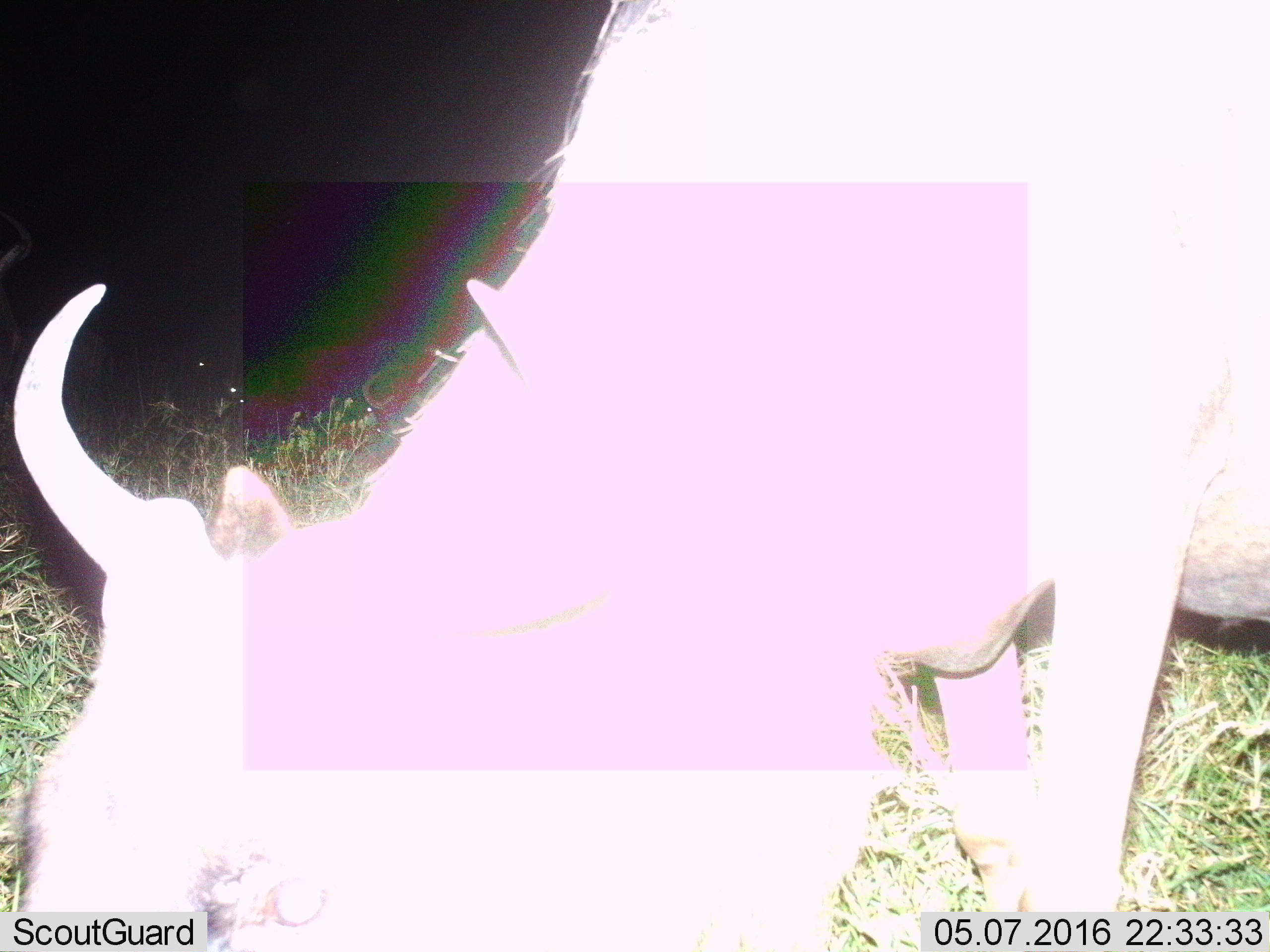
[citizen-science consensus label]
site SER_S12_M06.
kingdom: Animalia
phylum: Chordata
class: Mammalia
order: Artiodactyla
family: Bovidae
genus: Connochaetes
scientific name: Connochaetes taurinus taurinus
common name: blue wildebeest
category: wildebeestblue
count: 1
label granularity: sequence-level